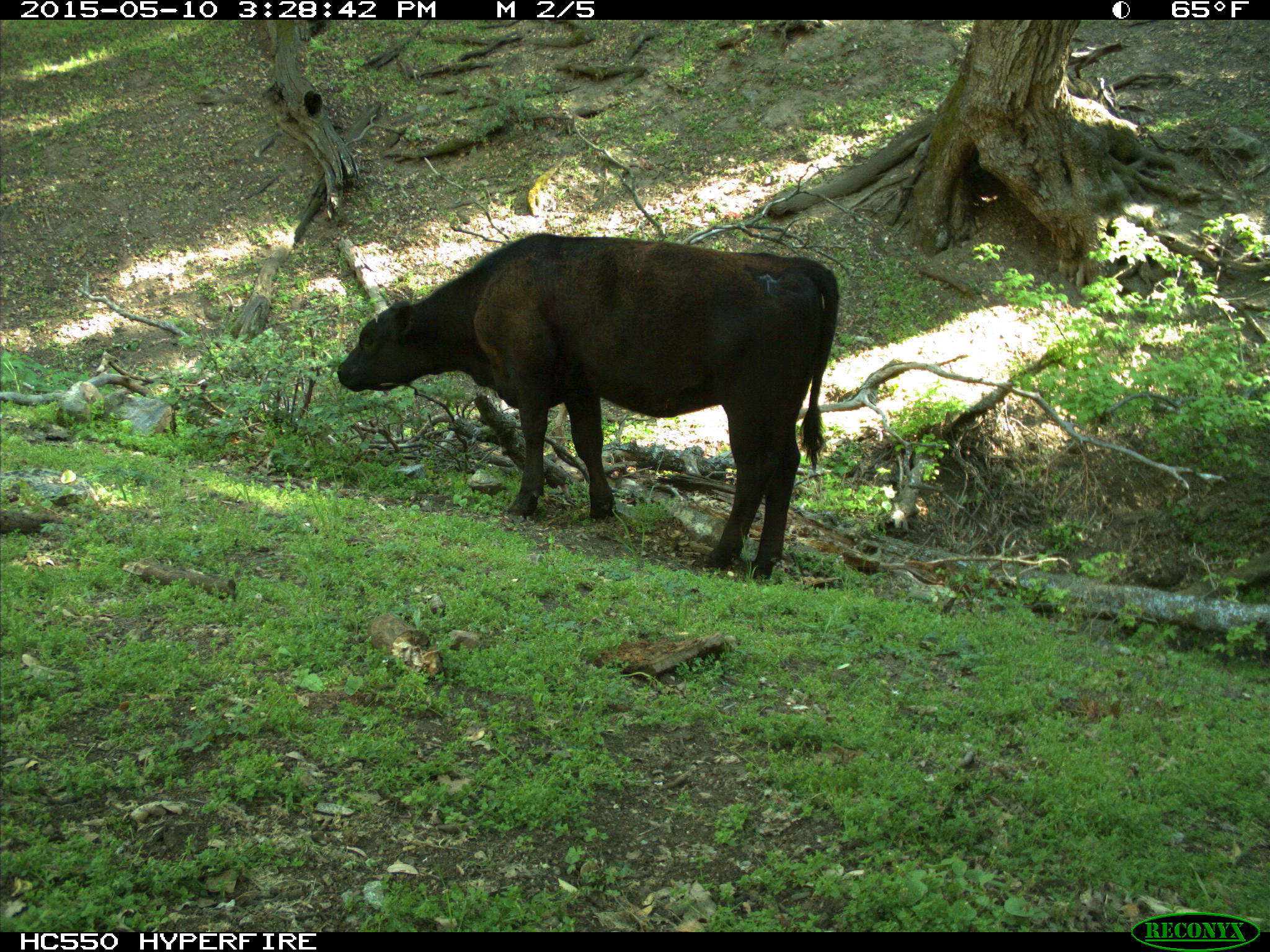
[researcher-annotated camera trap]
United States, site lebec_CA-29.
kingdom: Animalia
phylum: Chordata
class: Mammalia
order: Artiodactyla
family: Bovidae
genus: Bos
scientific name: Bos taurus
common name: domestic cow